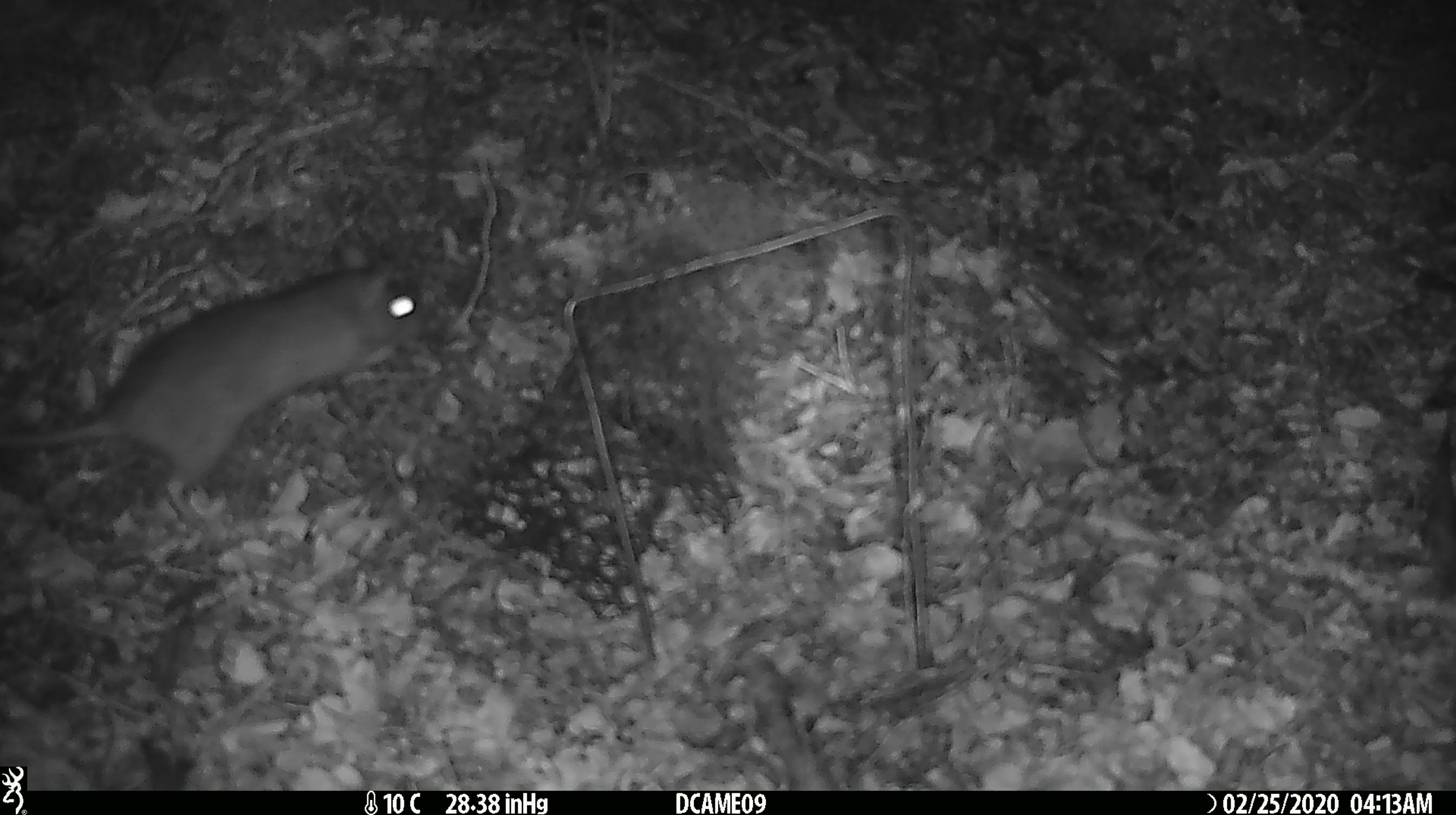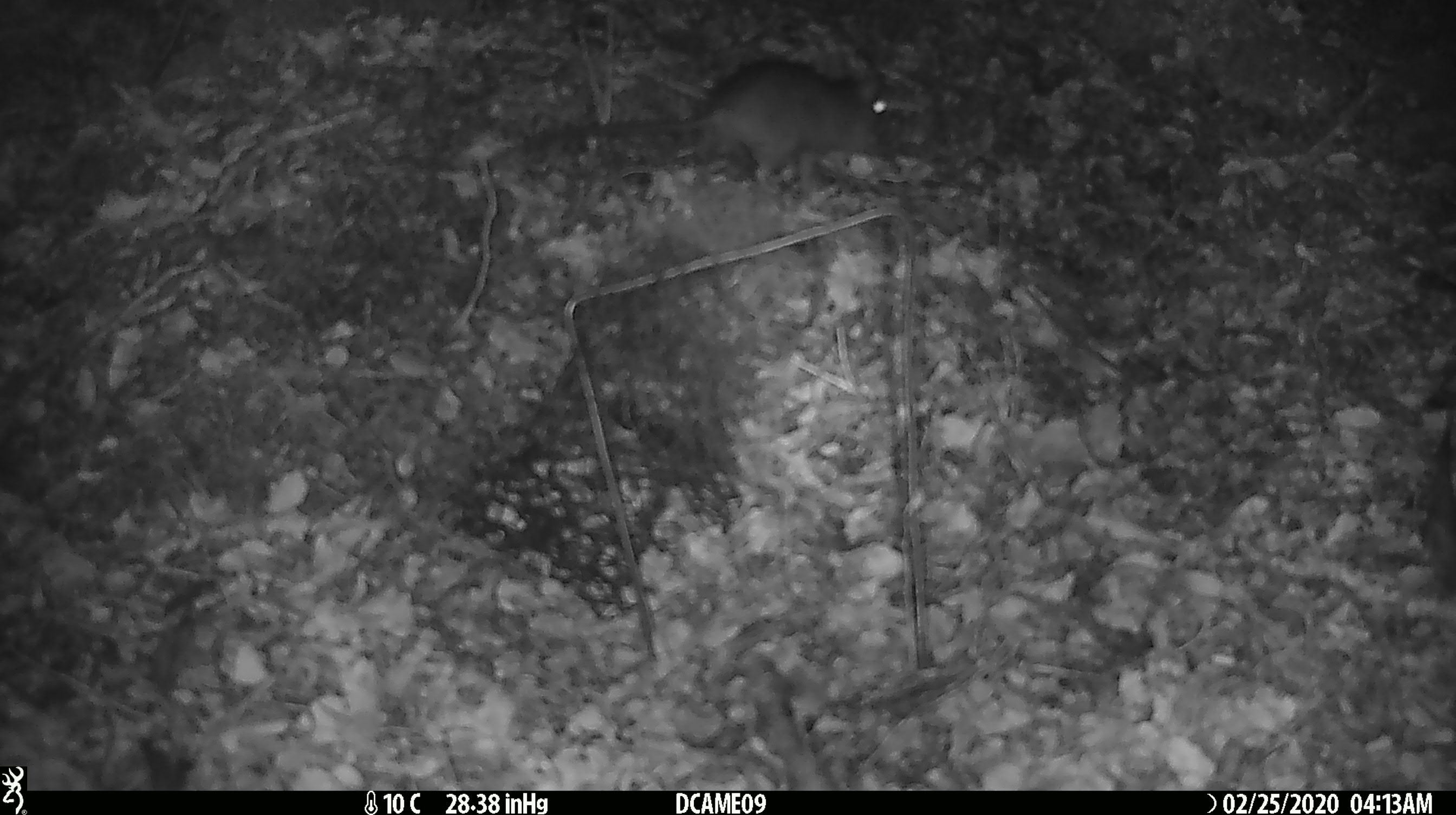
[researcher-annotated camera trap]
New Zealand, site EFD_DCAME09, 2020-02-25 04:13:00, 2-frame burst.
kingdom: Animalia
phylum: Chordata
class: Mammalia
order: Rodentia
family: Muridae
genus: Rattus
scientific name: Rattus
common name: rat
Rat (Rattus).